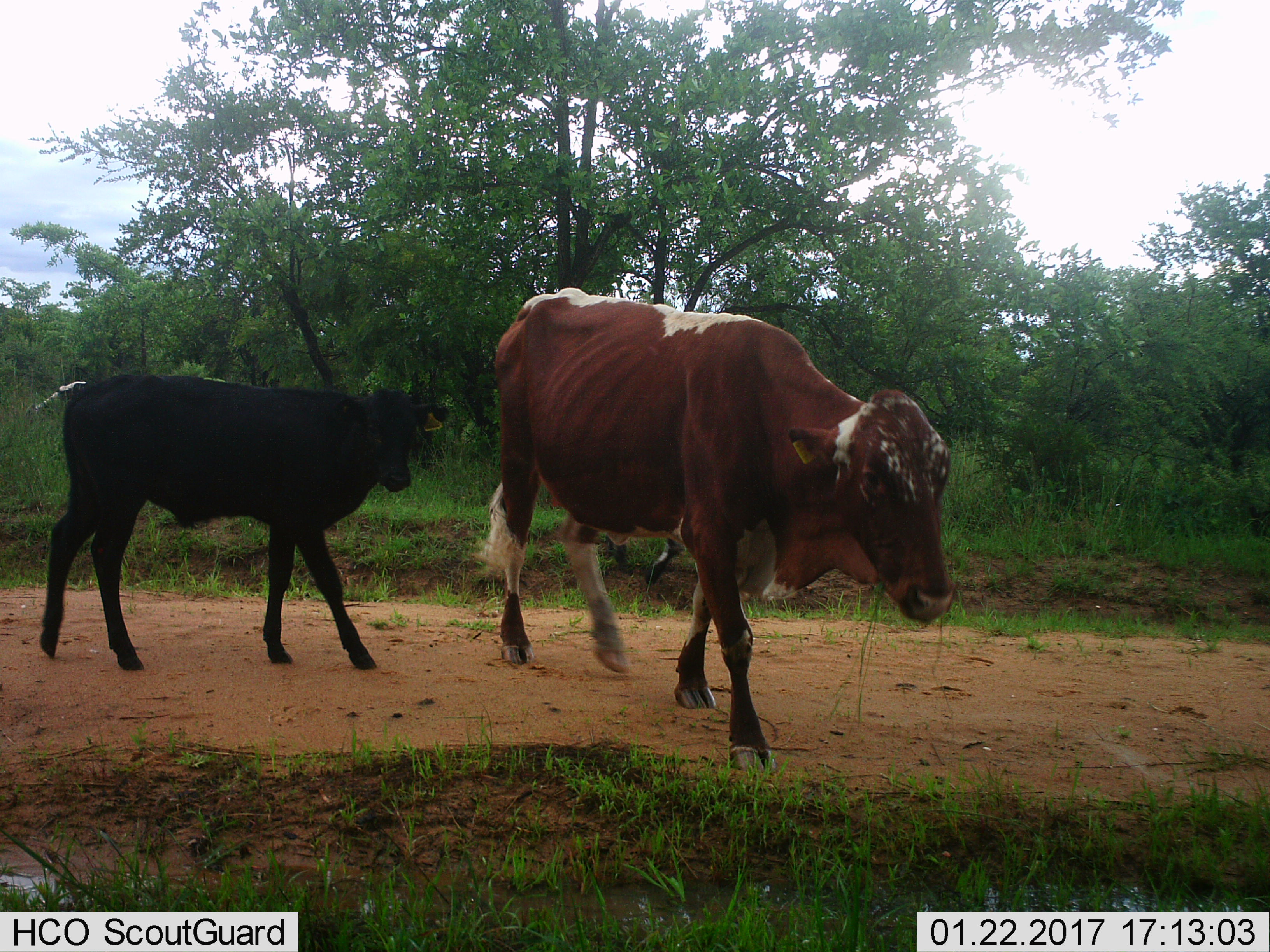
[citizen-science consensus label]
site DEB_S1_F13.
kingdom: Animalia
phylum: Chordata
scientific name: Vertebrata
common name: domestic animal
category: domesticanimal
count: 2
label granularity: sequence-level